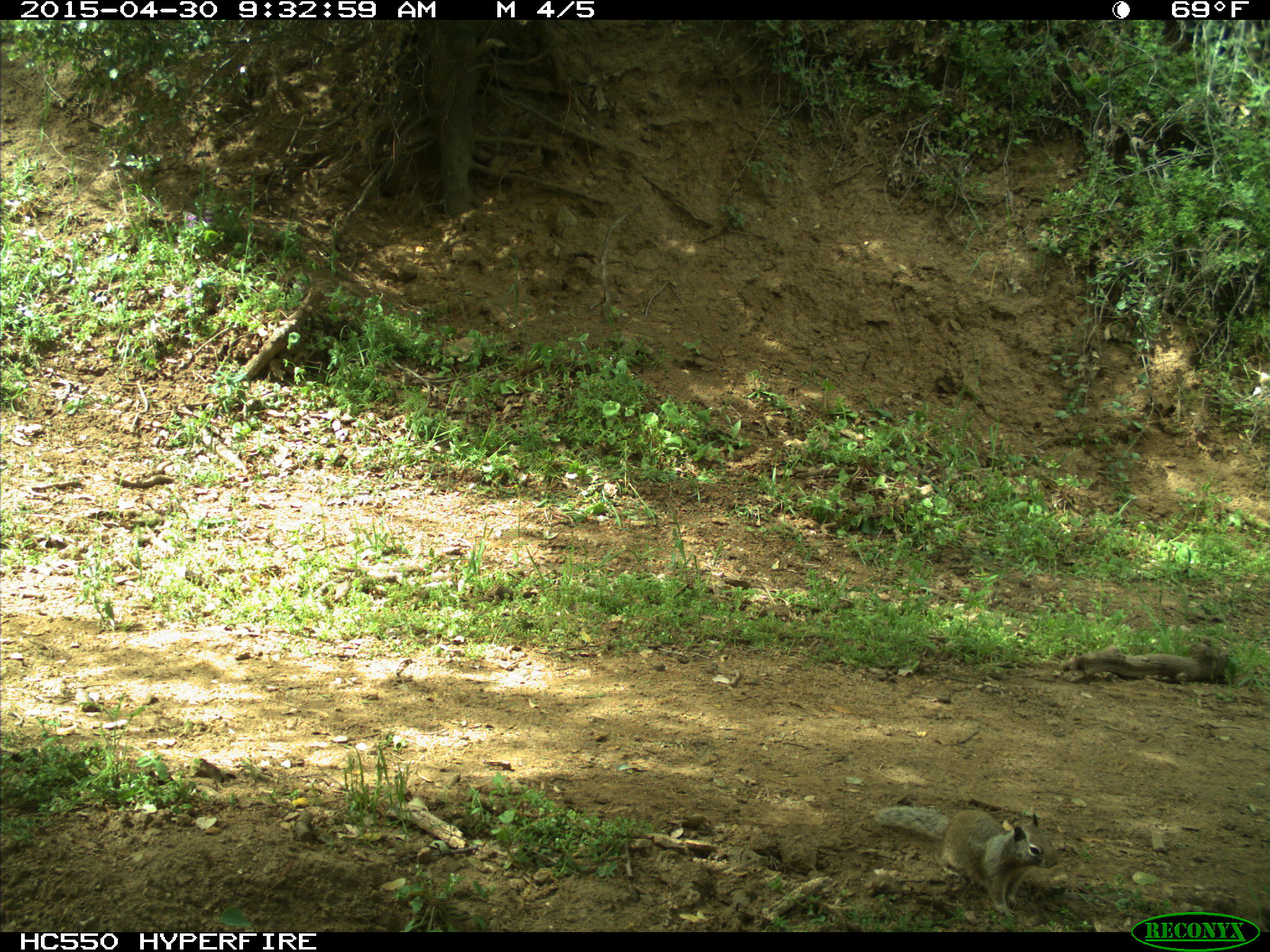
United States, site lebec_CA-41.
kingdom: Animalia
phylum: Chordata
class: Mammalia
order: Rodentia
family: Sciuridae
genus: Otospermophilus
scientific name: Otospermophilus beecheyi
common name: california ground squirrel